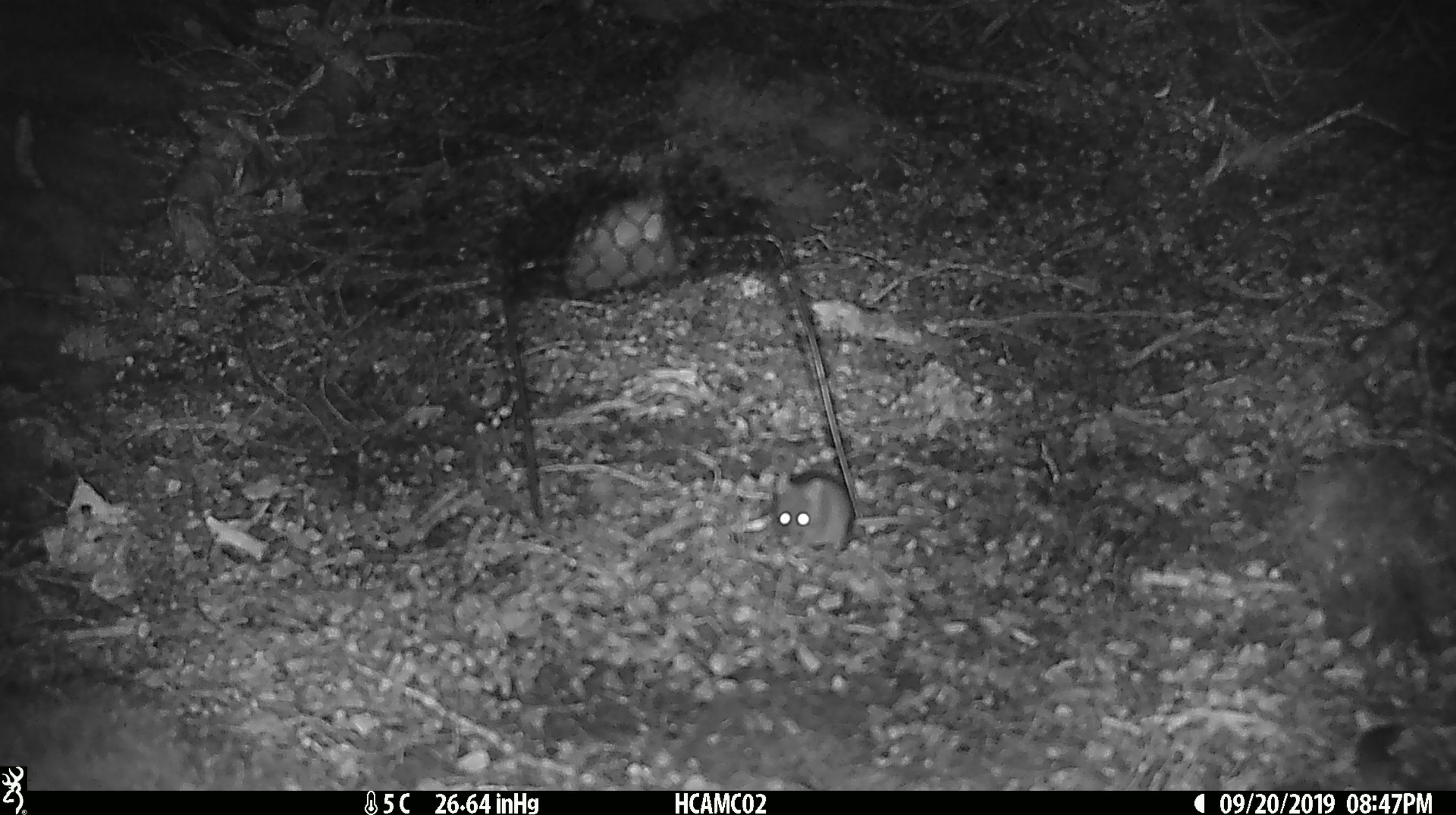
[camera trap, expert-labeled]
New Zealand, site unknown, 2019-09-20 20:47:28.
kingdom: Animalia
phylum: Chordata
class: Mammalia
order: Rodentia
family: Muridae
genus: Mus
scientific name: Mus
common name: mouse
Mouse (Mus).